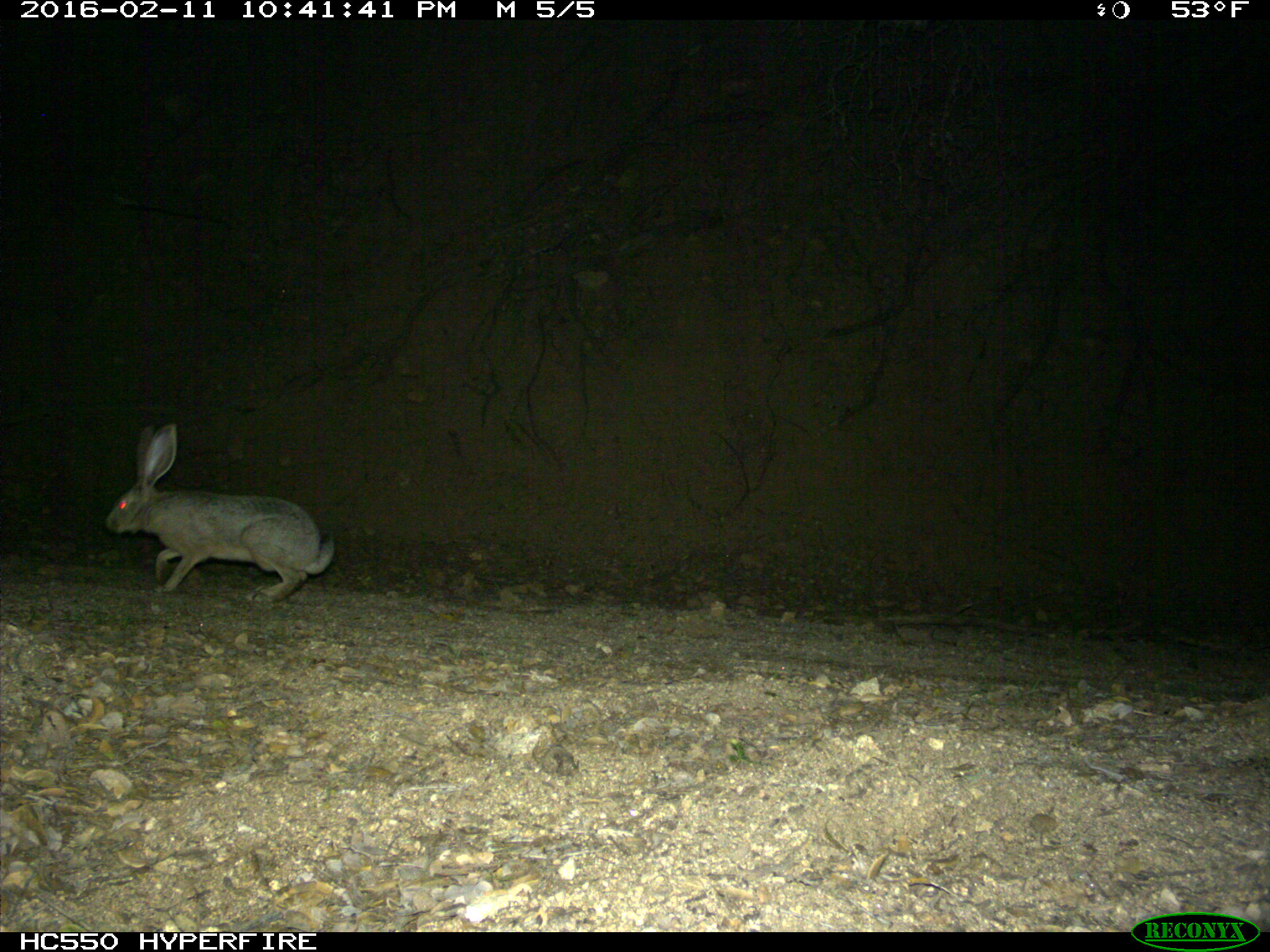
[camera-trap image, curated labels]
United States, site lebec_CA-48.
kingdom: Animalia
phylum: Chordata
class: Mammalia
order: Lagomorpha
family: Leporidae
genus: Lepus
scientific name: Lepus californicus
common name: black-tailed jackrabbit